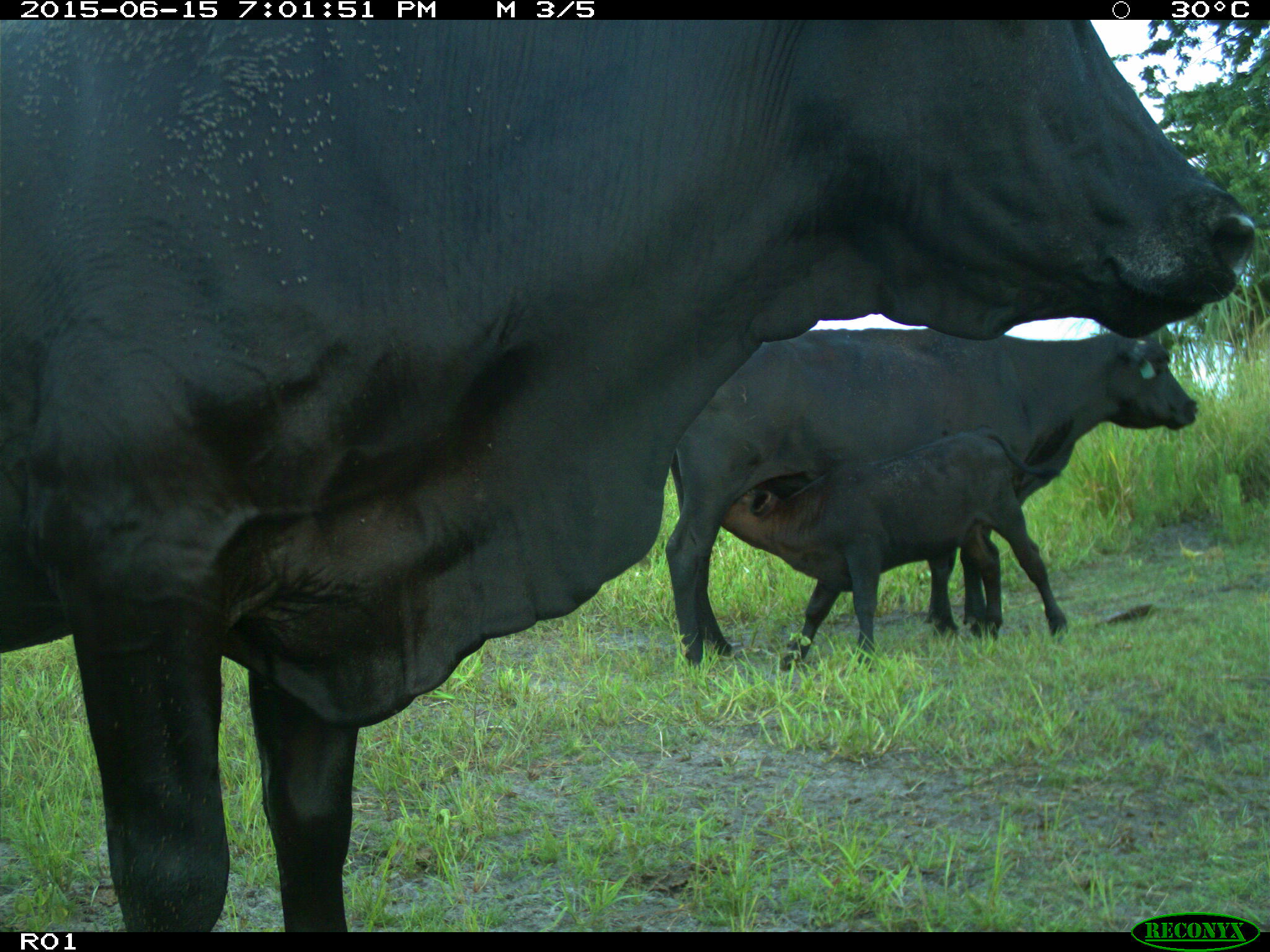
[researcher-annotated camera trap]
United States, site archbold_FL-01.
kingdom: Animalia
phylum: Chordata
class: Mammalia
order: Artiodactyla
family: Bovidae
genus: Bos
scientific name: Bos taurus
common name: domestic cow